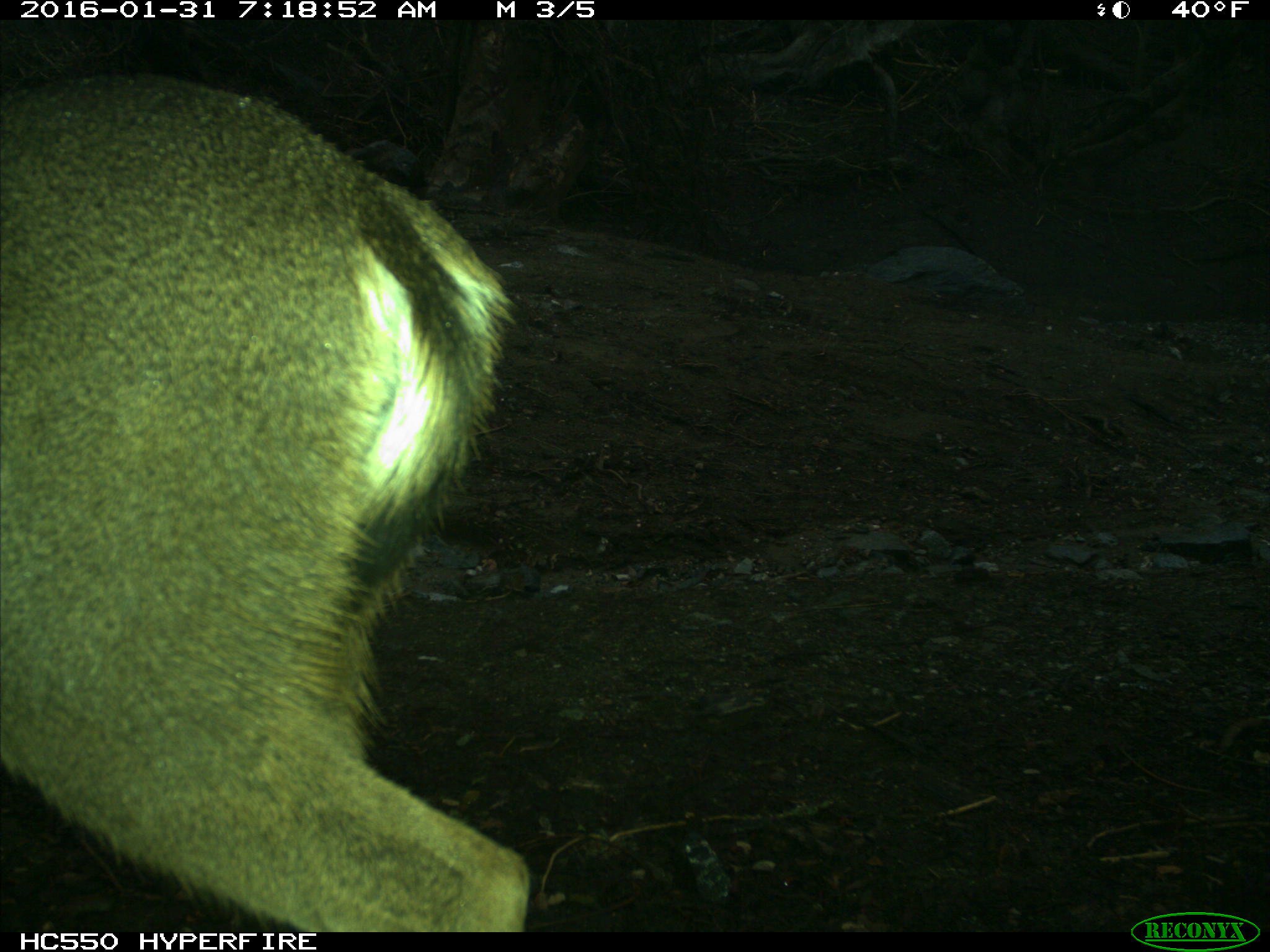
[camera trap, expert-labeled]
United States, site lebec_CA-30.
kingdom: Animalia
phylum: Chordata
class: Mammalia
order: Artiodactyla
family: Cervidae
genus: Odocoileus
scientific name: Odocoileus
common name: deer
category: unidentified deer